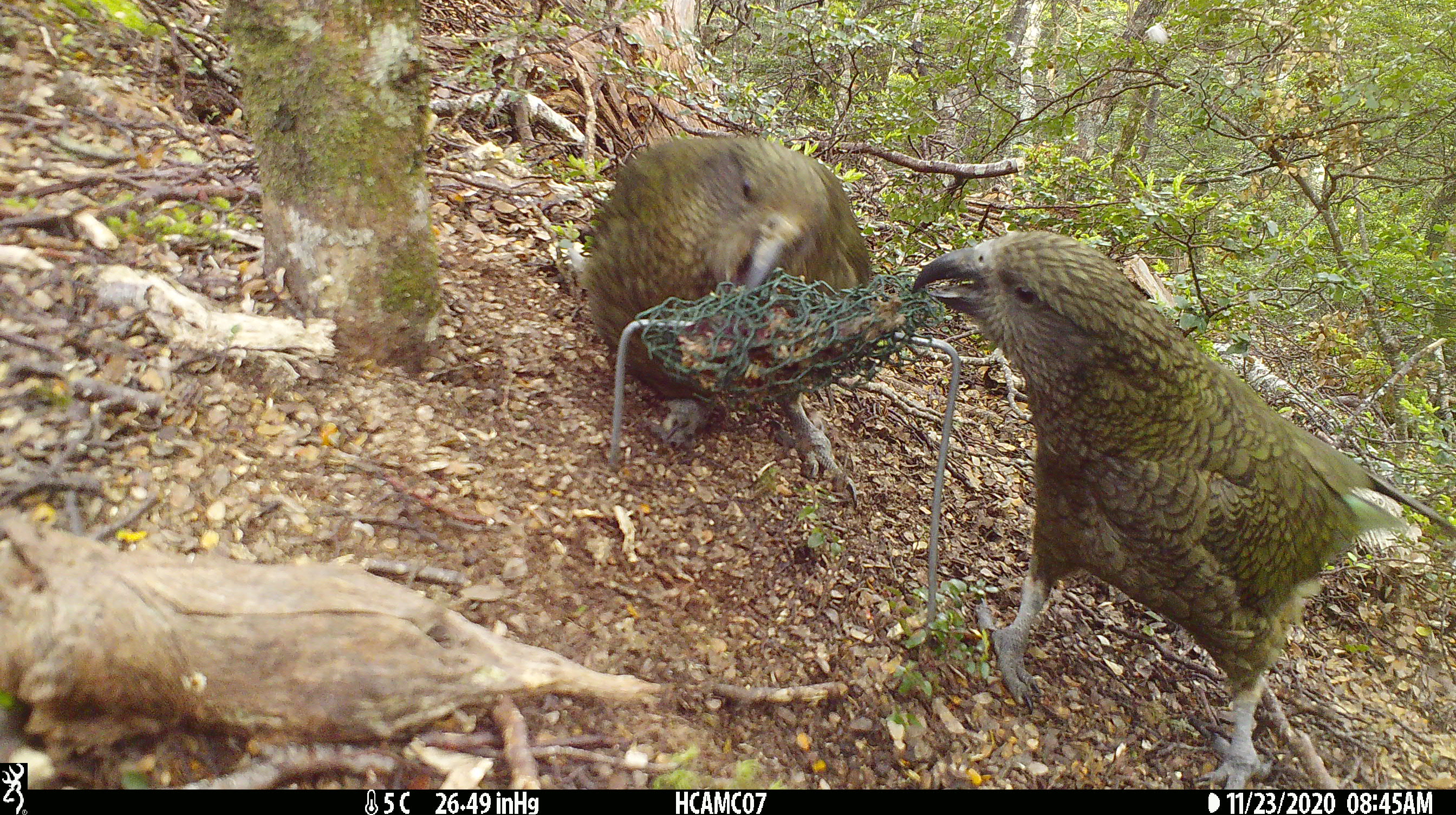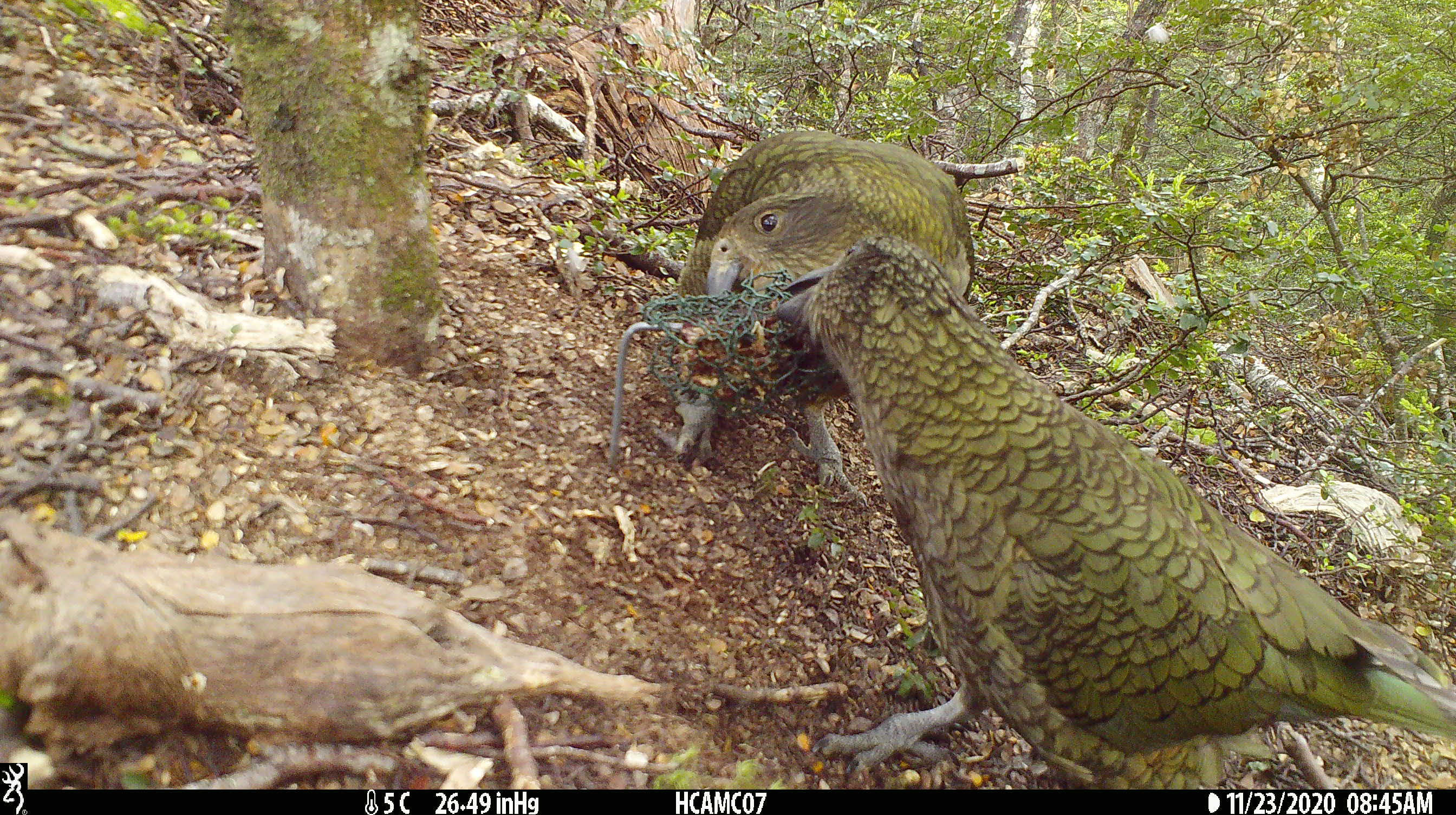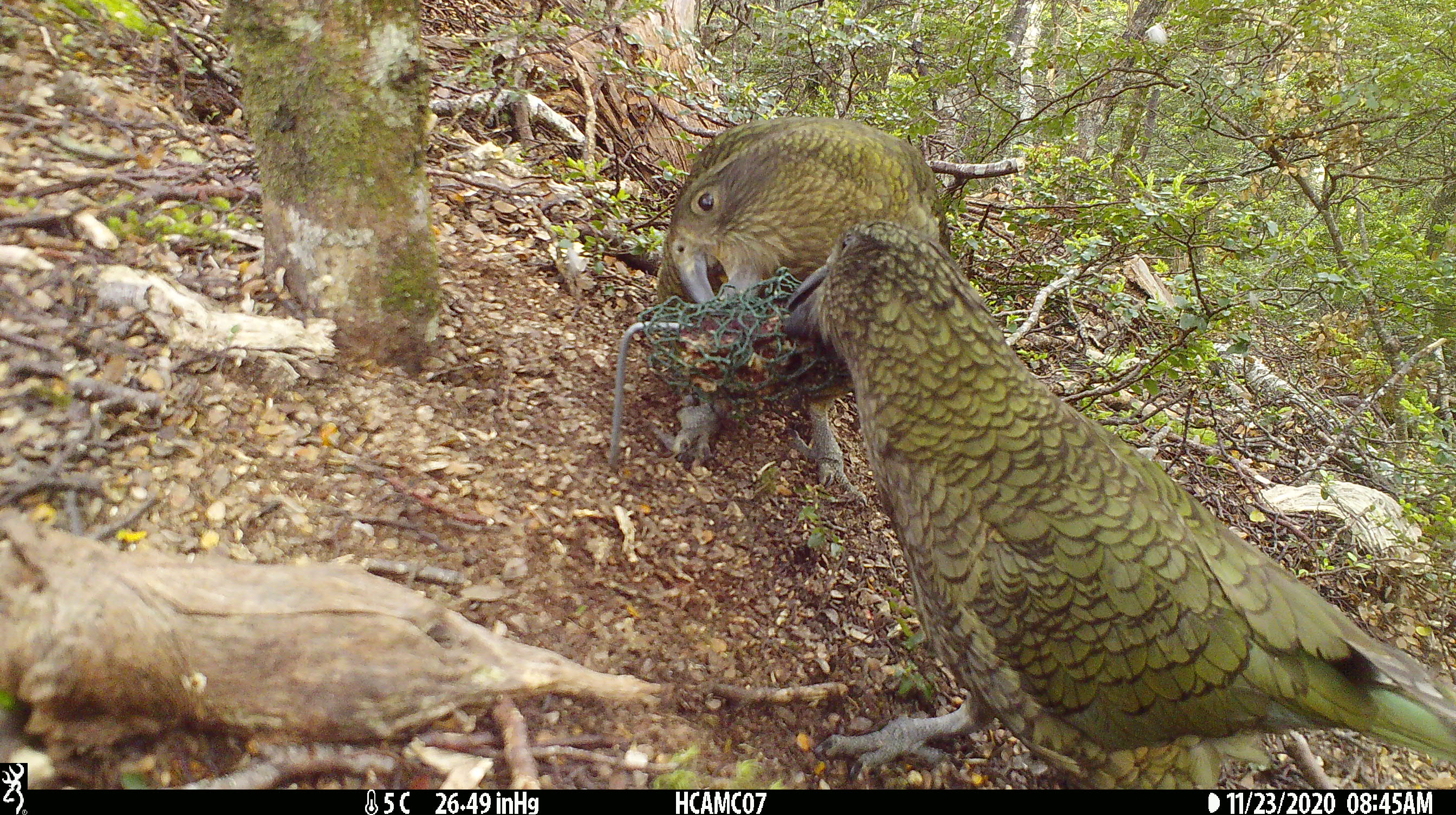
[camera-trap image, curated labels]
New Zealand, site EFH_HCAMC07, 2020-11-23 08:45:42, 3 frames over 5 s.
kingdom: Animalia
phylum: Chordata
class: Aves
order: Psittaciformes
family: Strigopidae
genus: Nestor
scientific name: Nestor notabilis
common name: kea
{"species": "kea (Nestor notabilis)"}